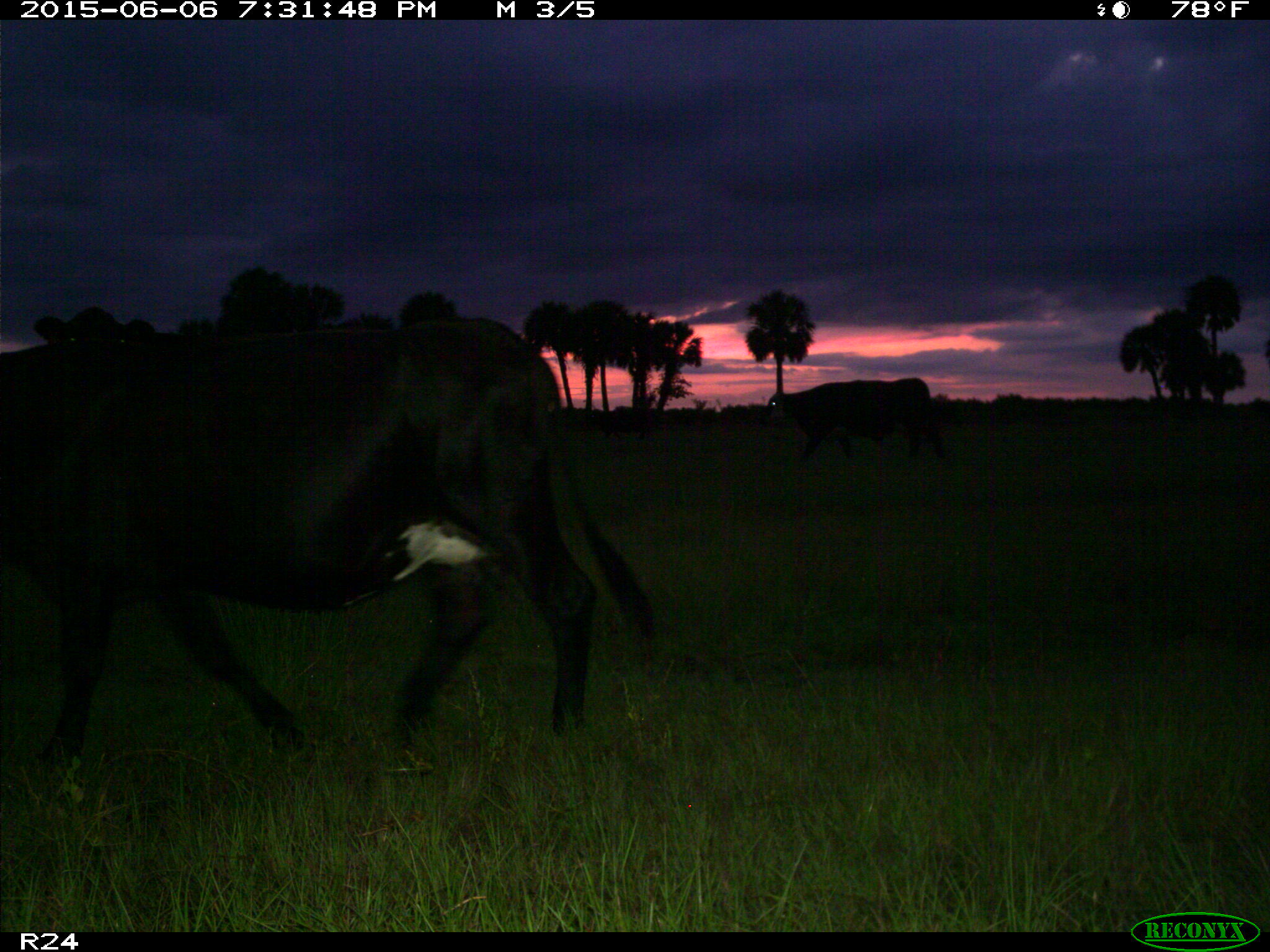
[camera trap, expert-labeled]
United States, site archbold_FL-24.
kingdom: Animalia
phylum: Chordata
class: Mammalia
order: Artiodactyla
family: Bovidae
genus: Bos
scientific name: Bos taurus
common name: domestic cow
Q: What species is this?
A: Bos taurus (domestic cow).